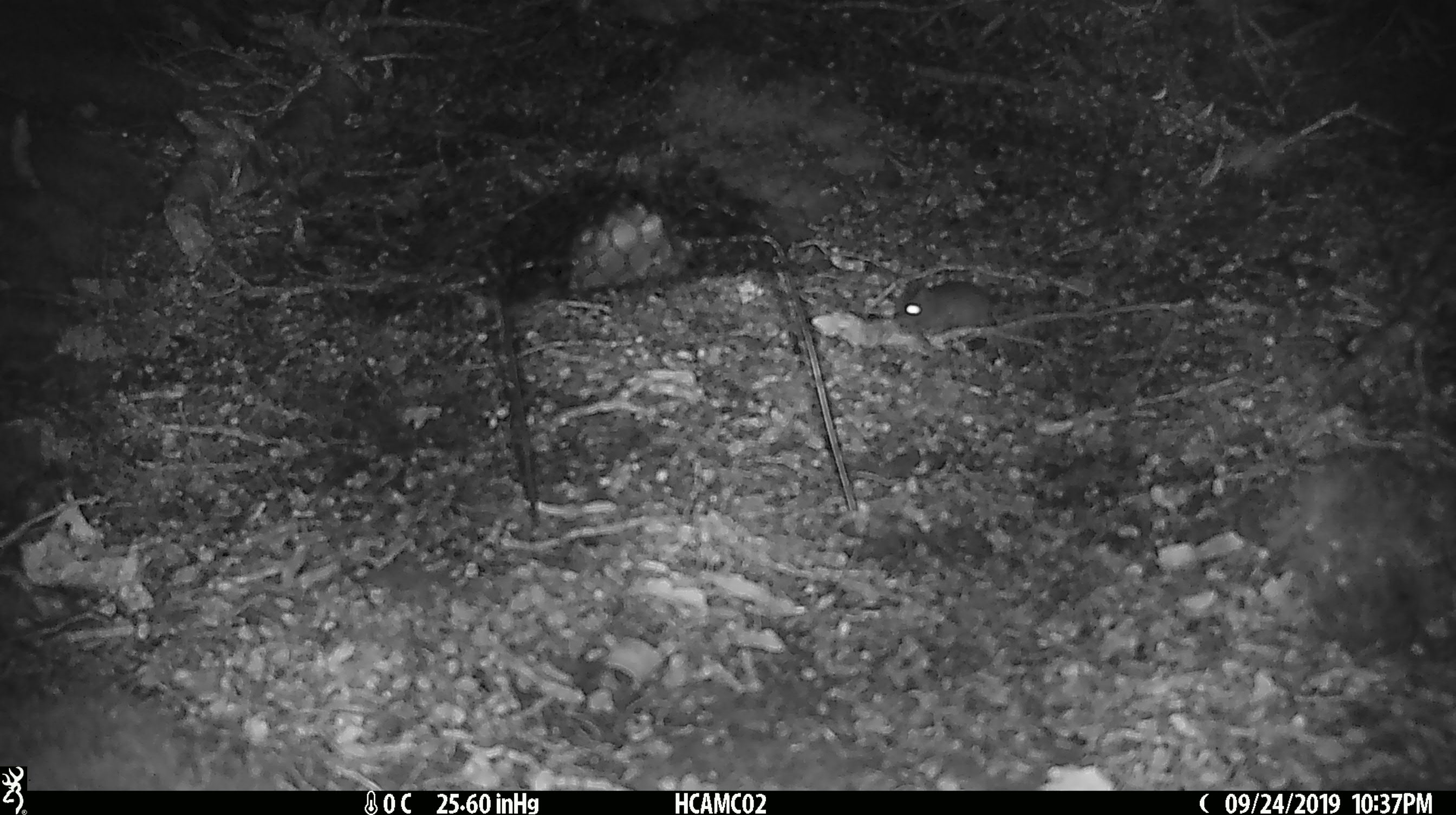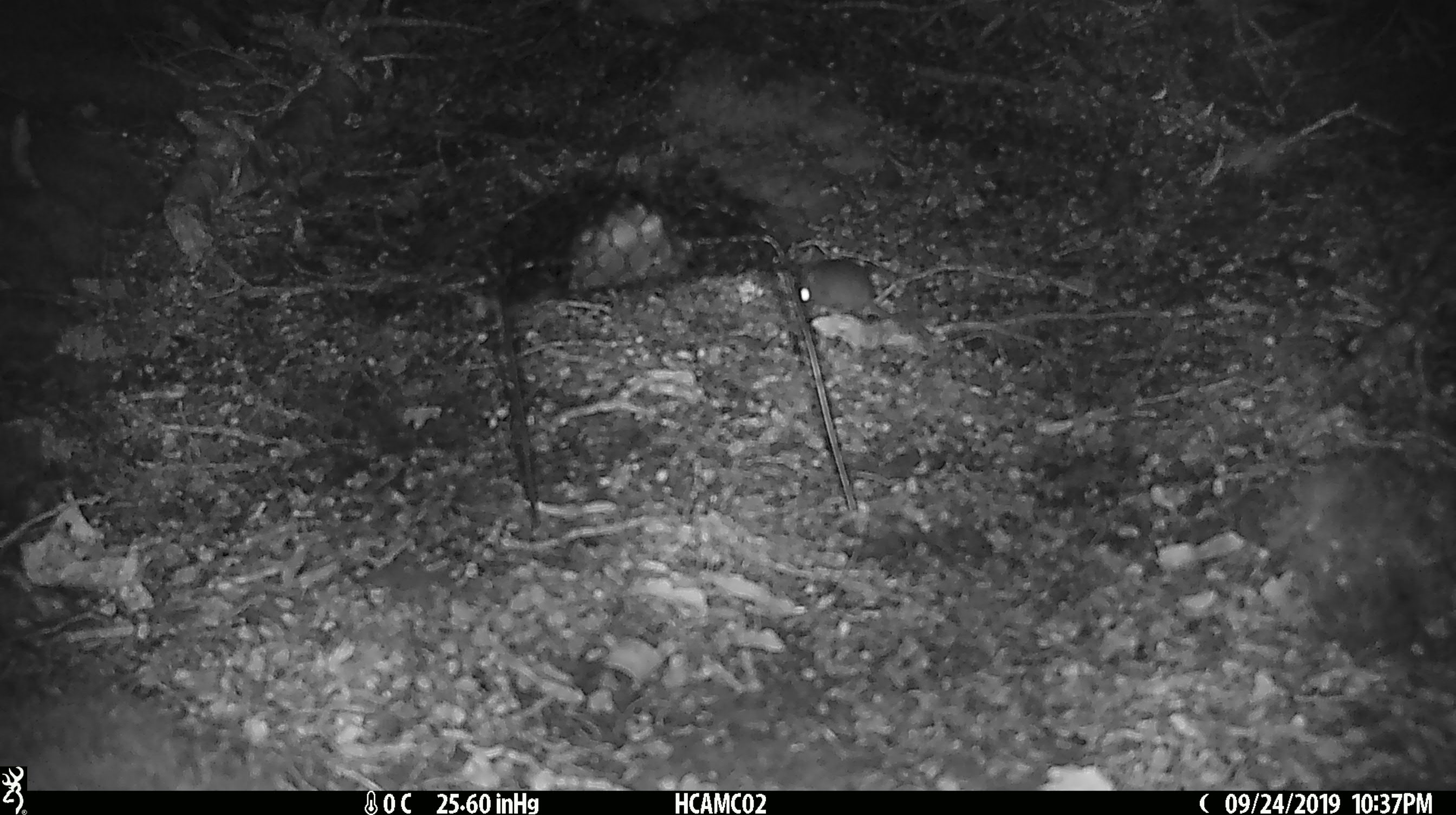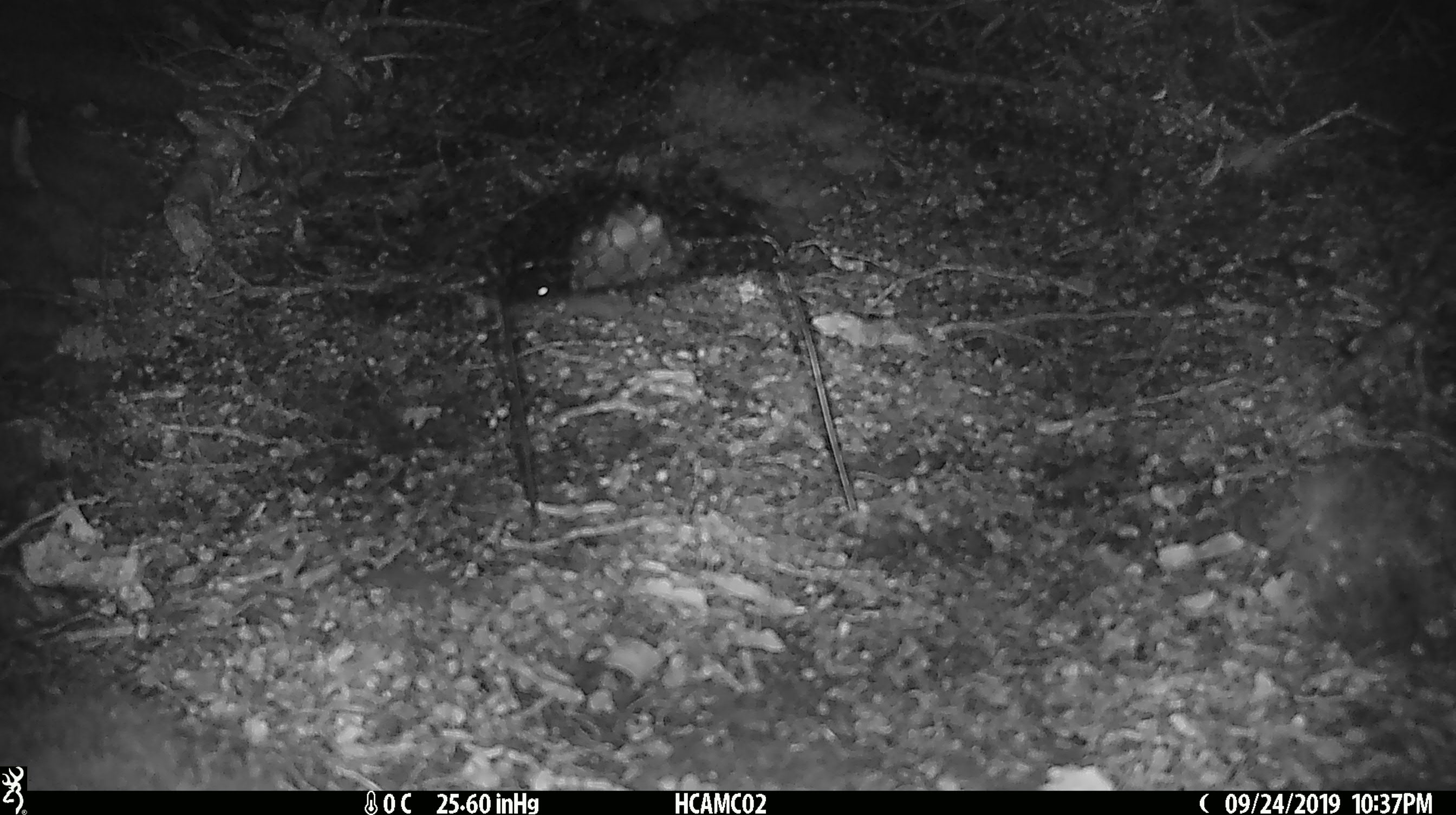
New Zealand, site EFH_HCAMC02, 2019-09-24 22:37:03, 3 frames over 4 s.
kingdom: Animalia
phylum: Chordata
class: Mammalia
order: Rodentia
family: Muridae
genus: Mus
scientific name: Mus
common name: mouse